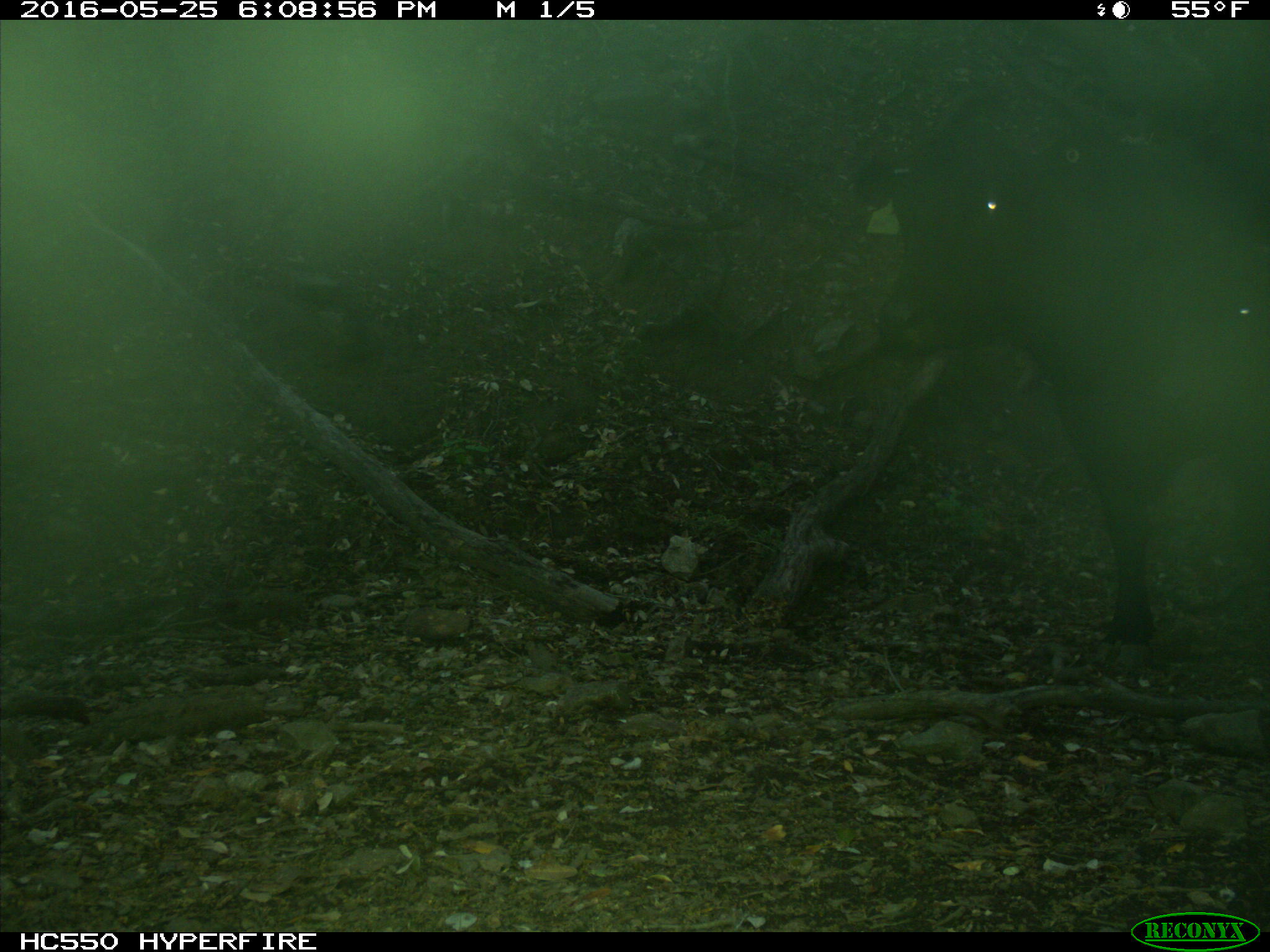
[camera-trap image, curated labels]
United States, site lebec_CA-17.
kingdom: Animalia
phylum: Chordata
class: Mammalia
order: Artiodactyla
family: Bovidae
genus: Bos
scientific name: Bos taurus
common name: domestic cow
Bos taurus (domestic cow).